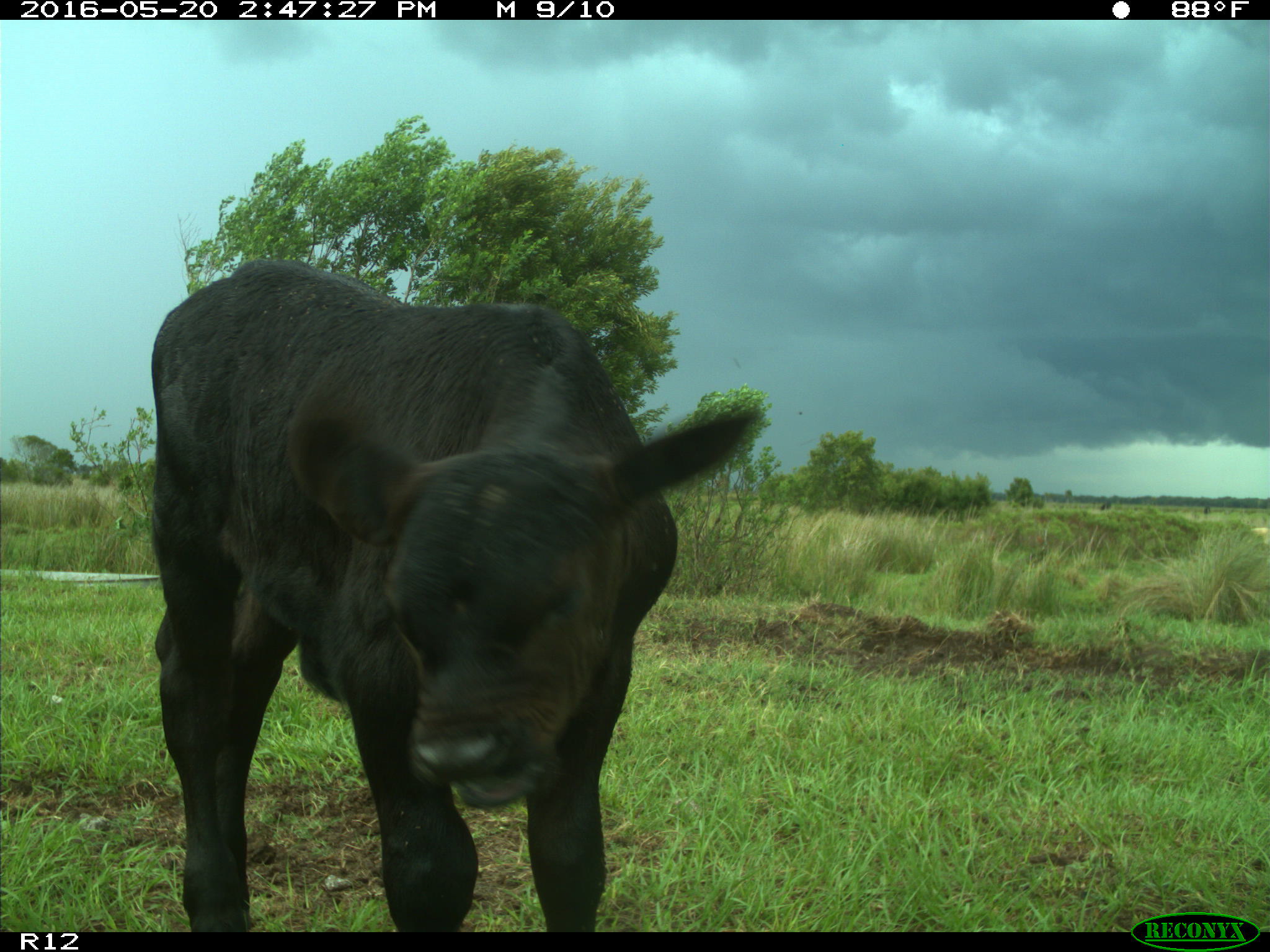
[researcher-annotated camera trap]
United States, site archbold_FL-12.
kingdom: Animalia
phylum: Chordata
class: Mammalia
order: Artiodactyla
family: Bovidae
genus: Bos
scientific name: Bos taurus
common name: domestic cow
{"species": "Bos taurus (domestic cow)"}